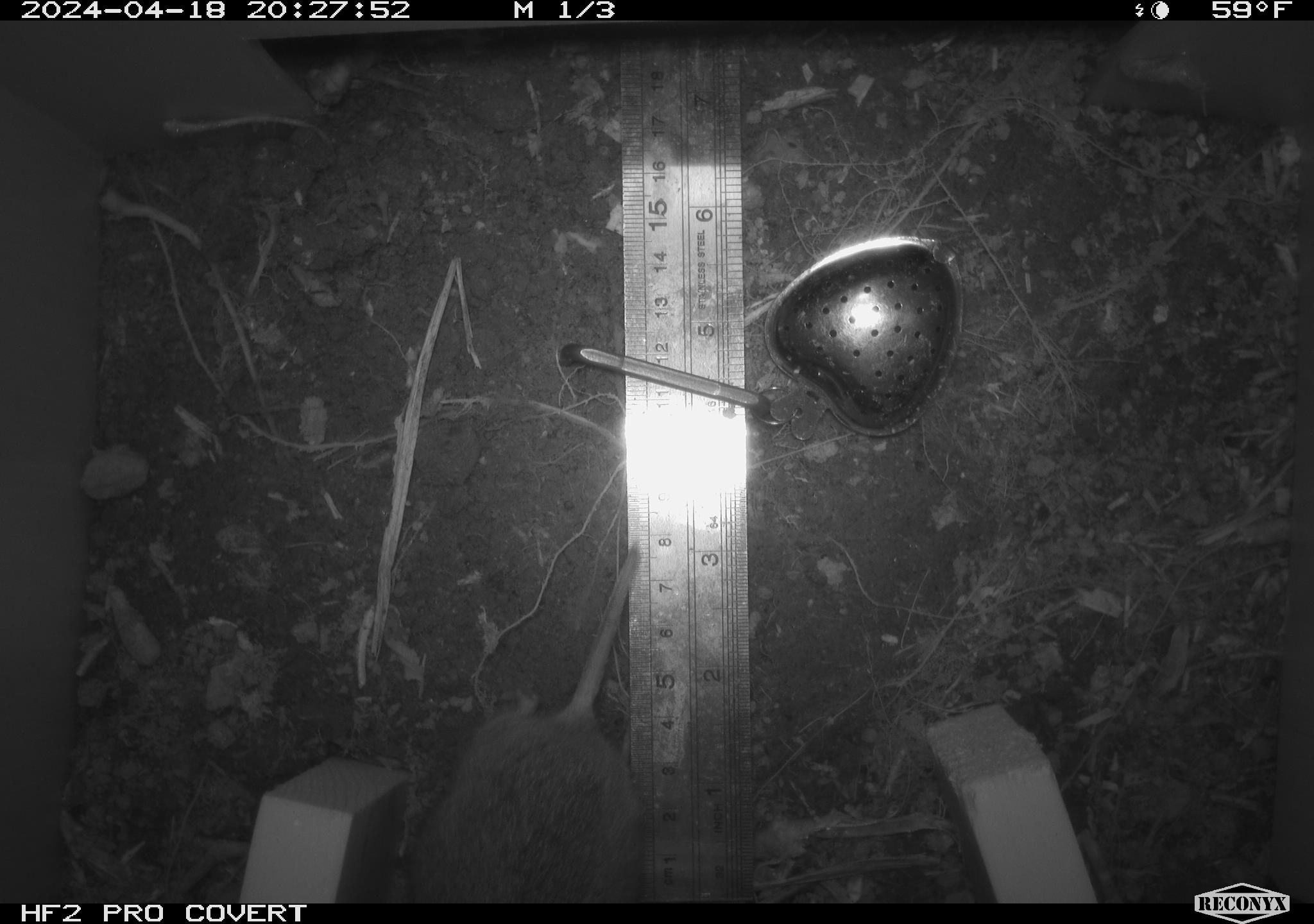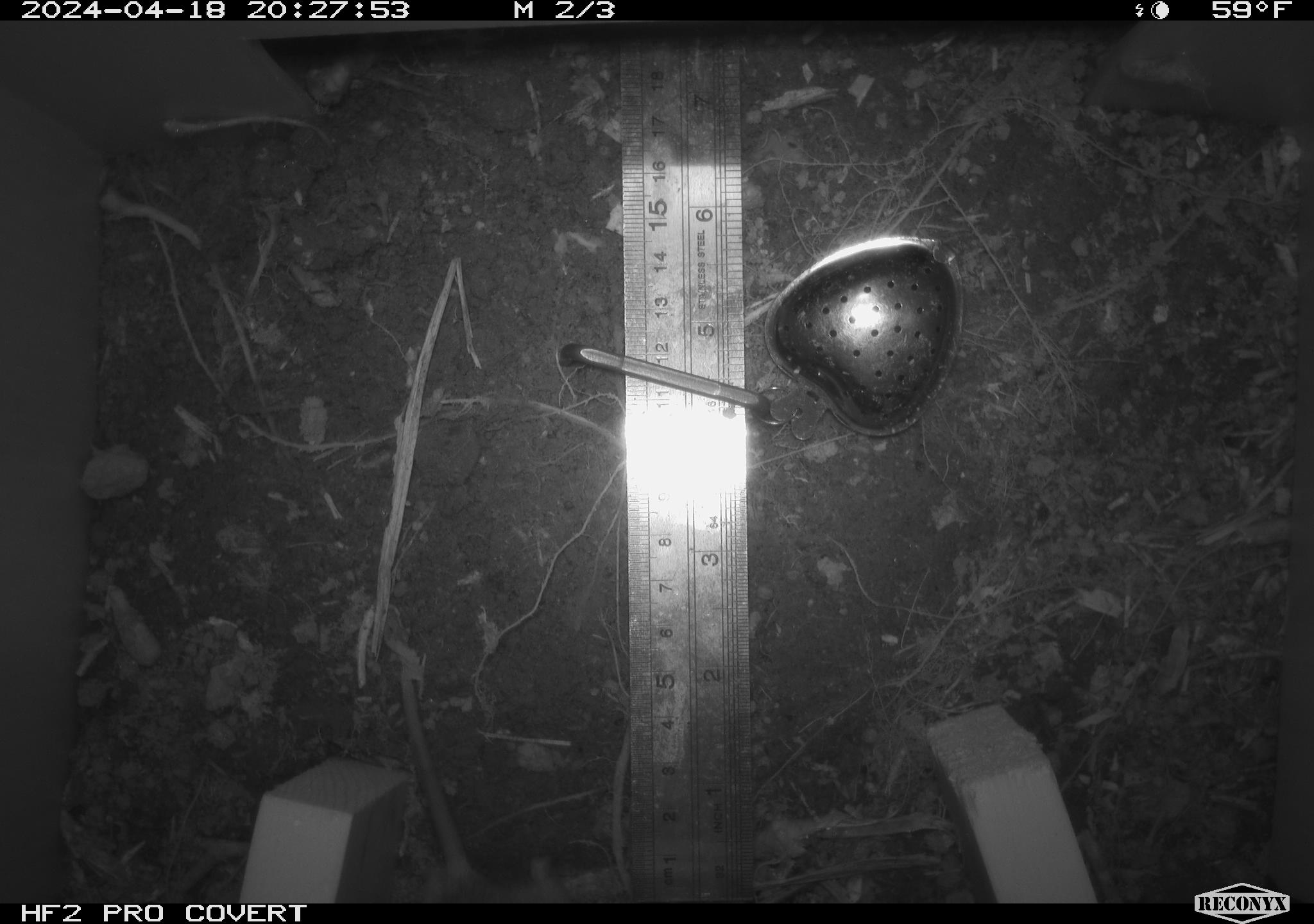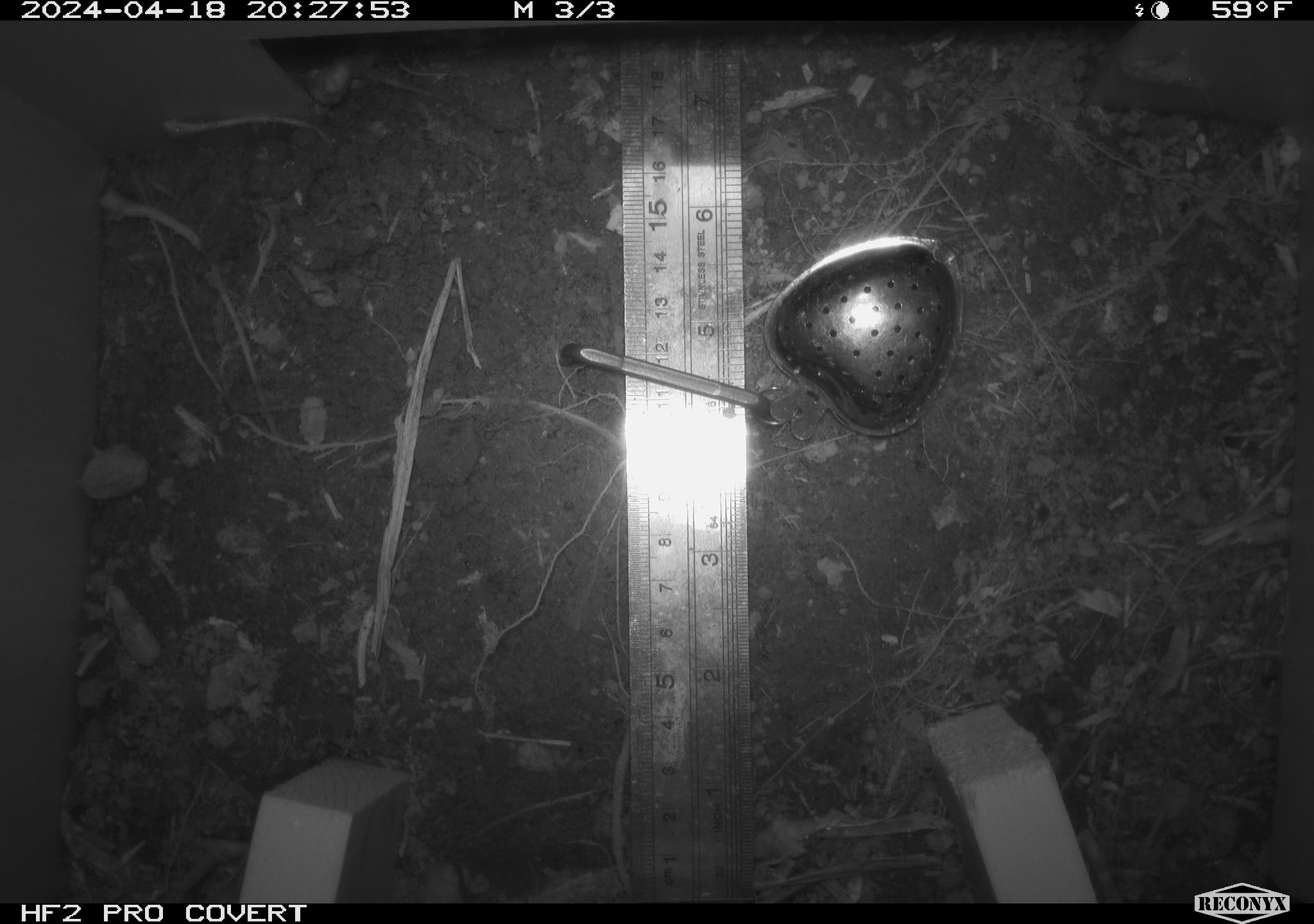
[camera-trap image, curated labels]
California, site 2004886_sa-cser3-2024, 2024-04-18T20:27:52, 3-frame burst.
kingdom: Animalia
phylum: Chordata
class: Mammalia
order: Rodentia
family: Cricetidae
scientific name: Cricetidae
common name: hamsters, voles, lemmings, and allies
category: cricetidae family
Cricetidae family (hamsters, voles, lemmings, and allies) (Cricetidae).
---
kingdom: Animalia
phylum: Chordata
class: Mammalia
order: Rodentia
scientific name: Rodentia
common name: rodent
Rodent (Rodentia).